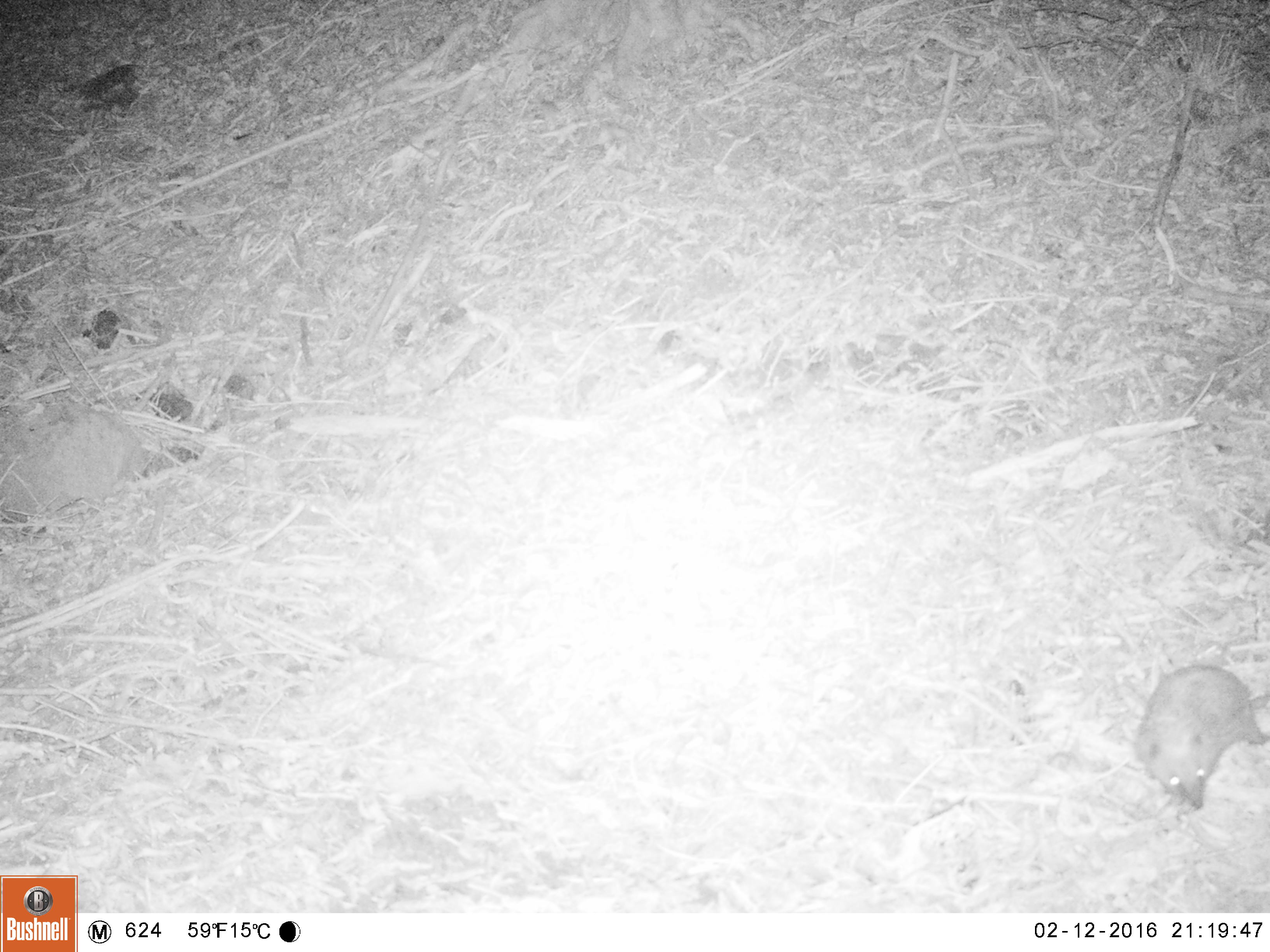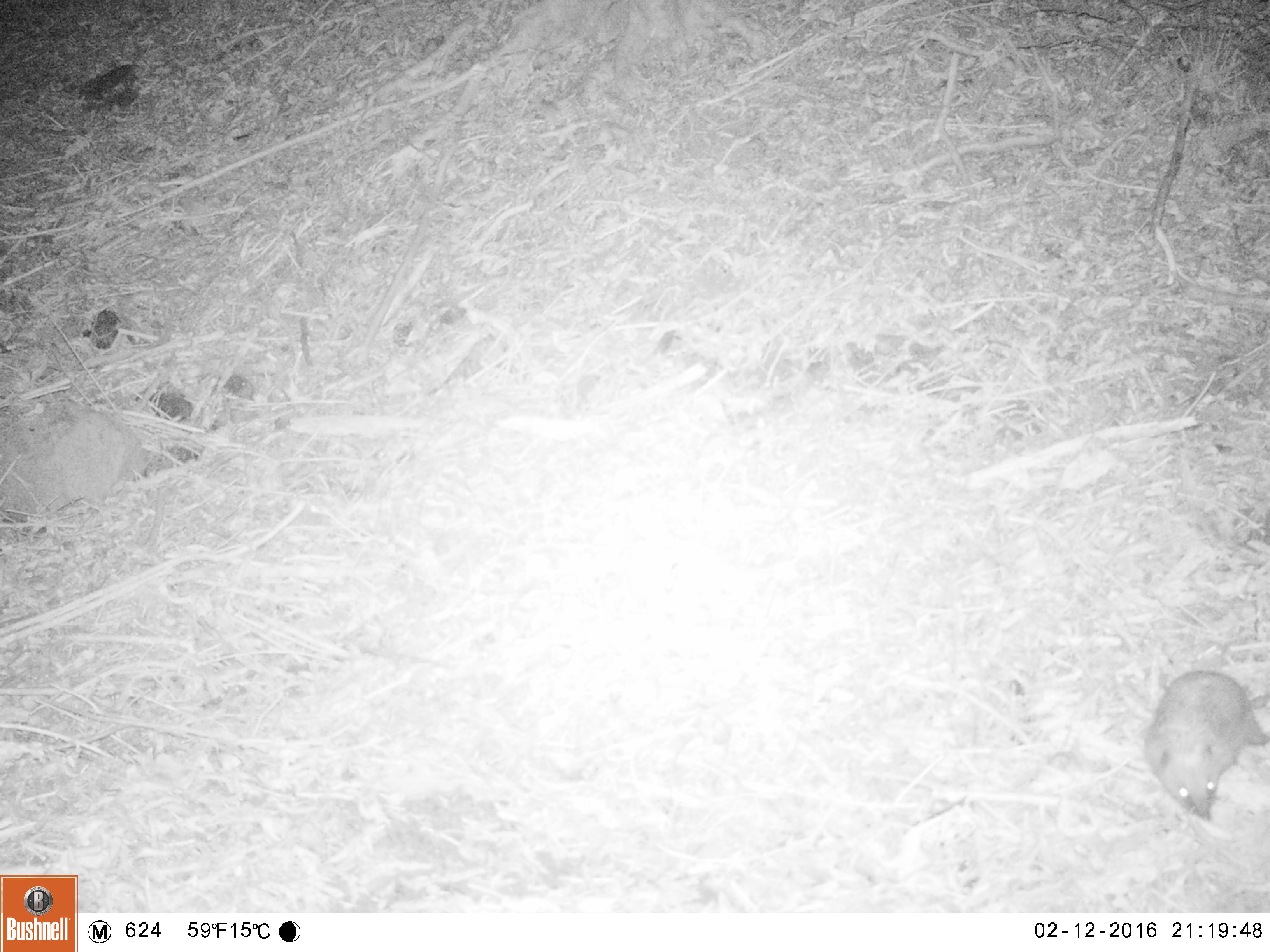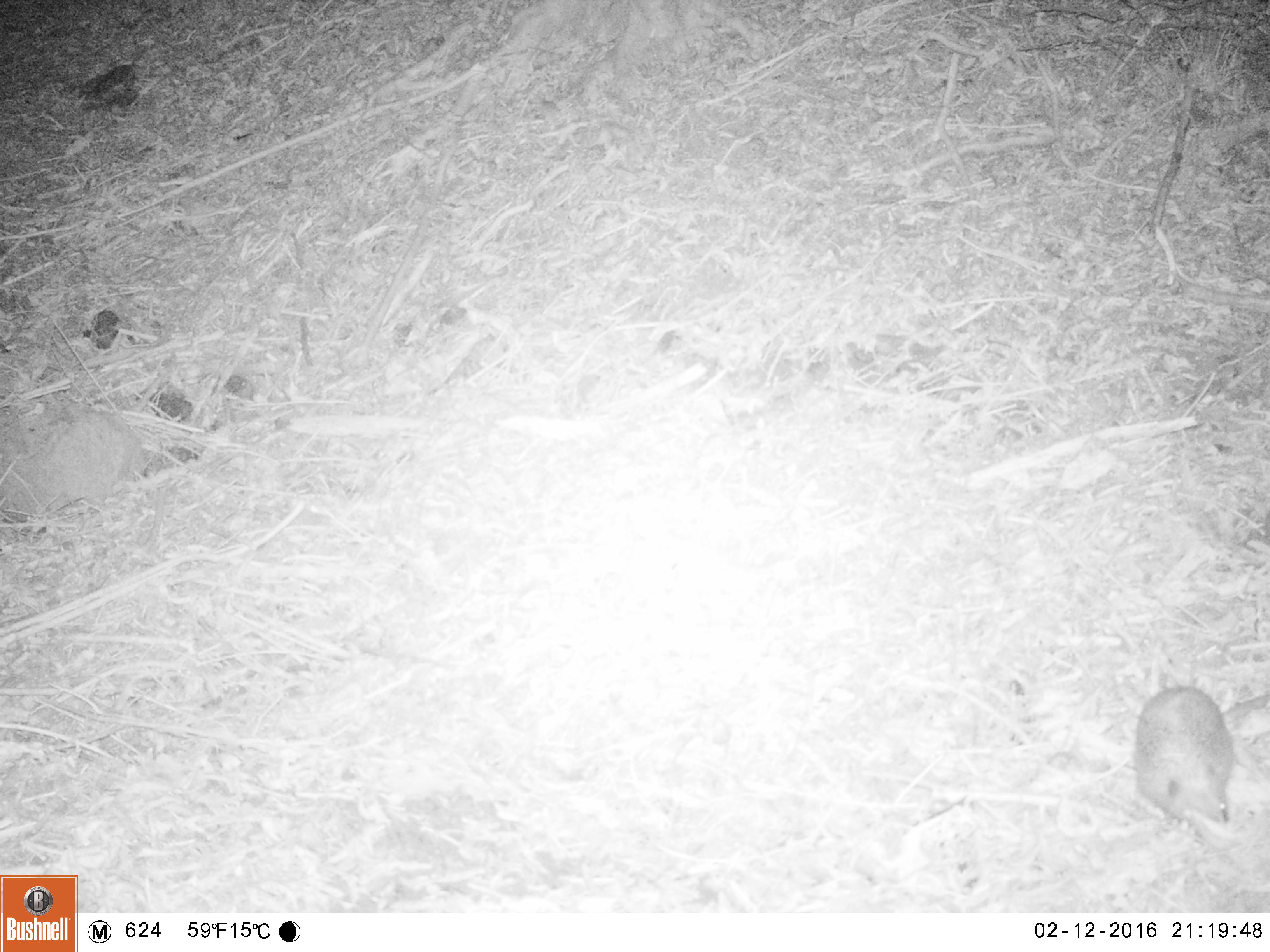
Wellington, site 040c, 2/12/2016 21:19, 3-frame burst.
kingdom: Animalia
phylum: Chordata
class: Mammalia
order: Eulipotyphla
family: Erinaceidae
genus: Erinaceus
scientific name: Erinaceus europaeus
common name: hedgehog